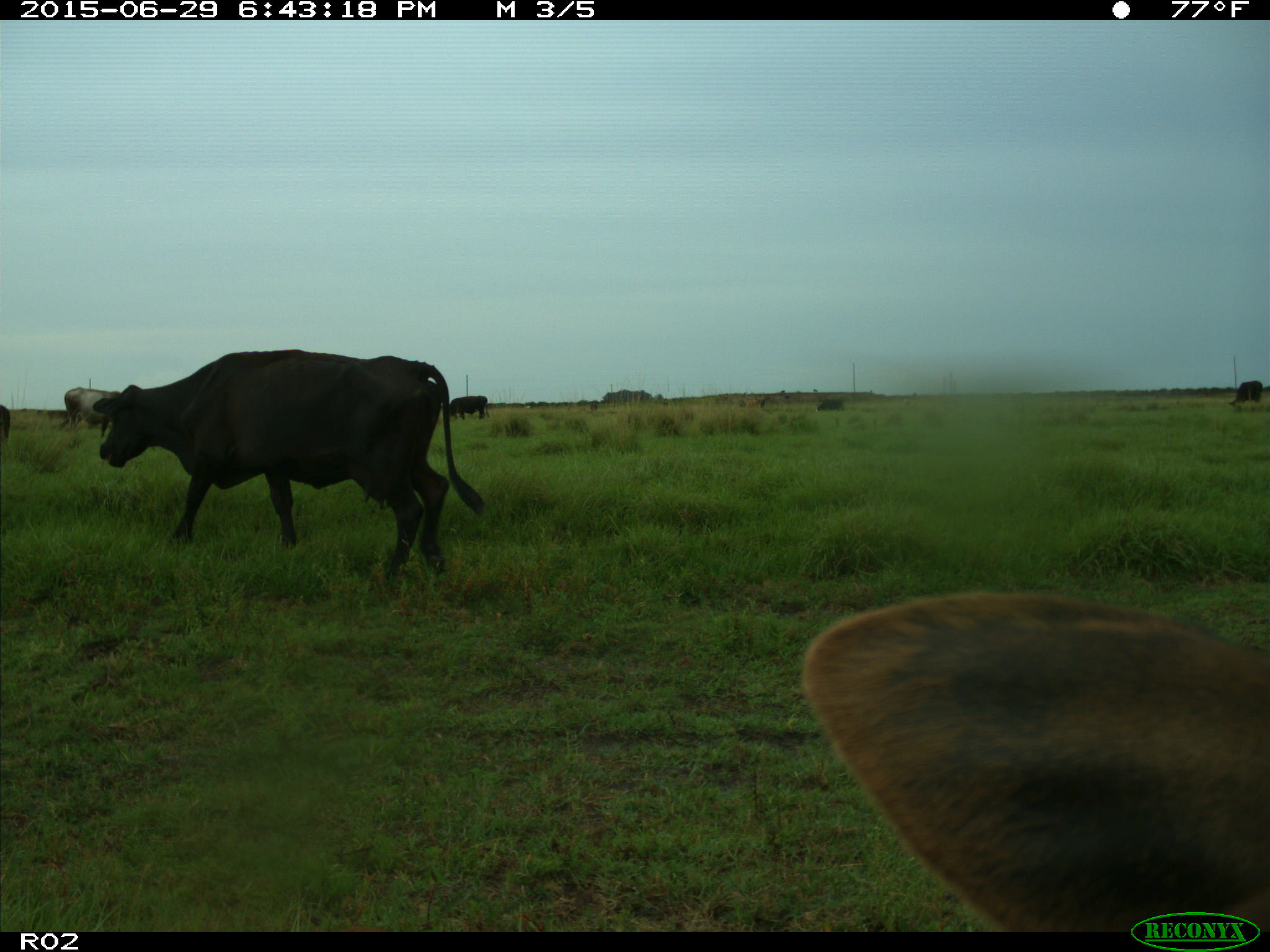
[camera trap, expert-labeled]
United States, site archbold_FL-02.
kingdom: Animalia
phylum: Chordata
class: Mammalia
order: Artiodactyla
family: Bovidae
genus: Bos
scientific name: Bos taurus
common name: domestic cow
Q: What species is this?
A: Bos taurus (domestic cow).